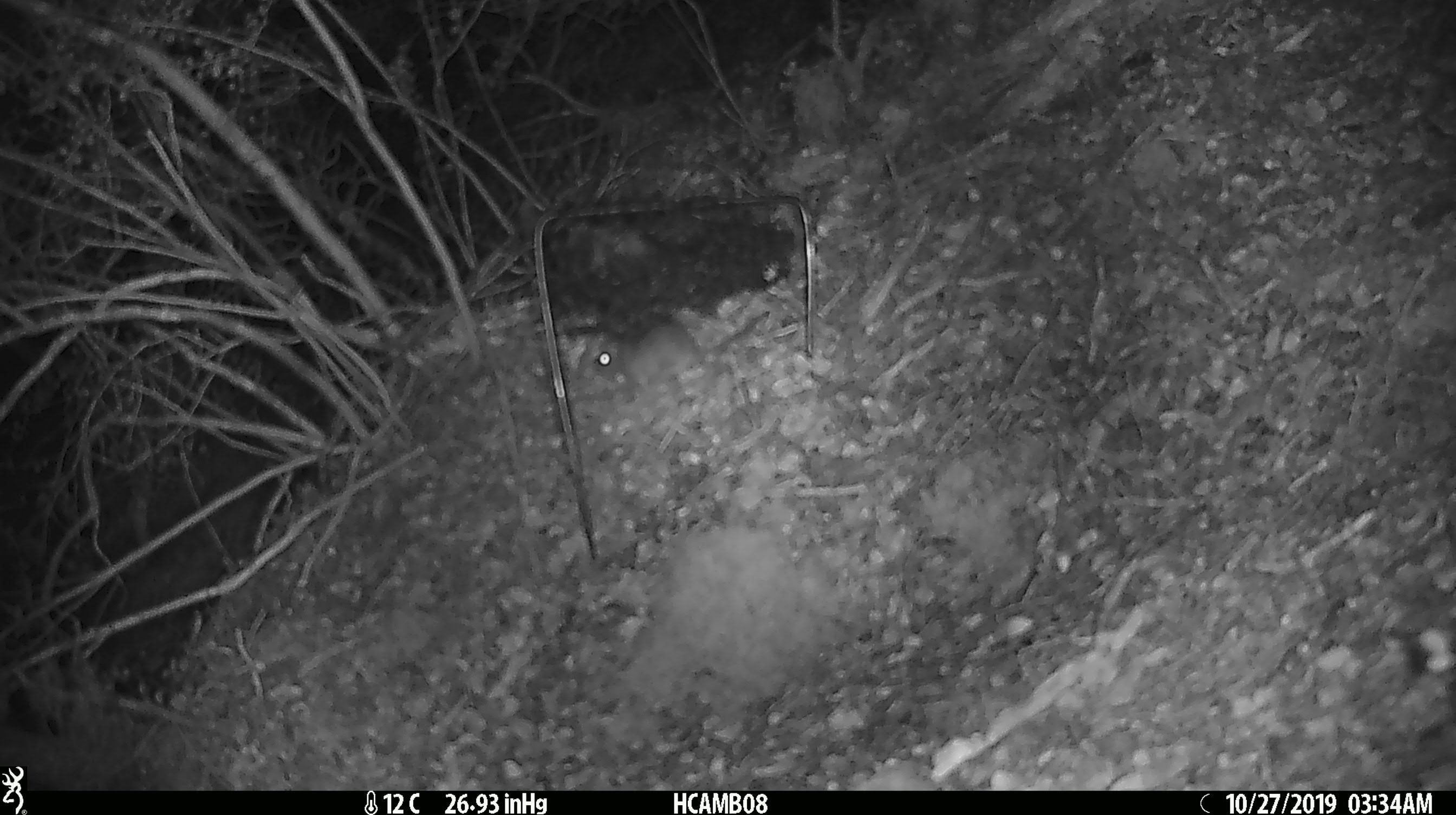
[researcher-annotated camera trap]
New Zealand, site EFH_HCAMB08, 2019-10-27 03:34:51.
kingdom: Animalia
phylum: Chordata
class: Mammalia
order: Rodentia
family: Muridae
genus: Mus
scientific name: Mus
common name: mouse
Mouse (Mus).